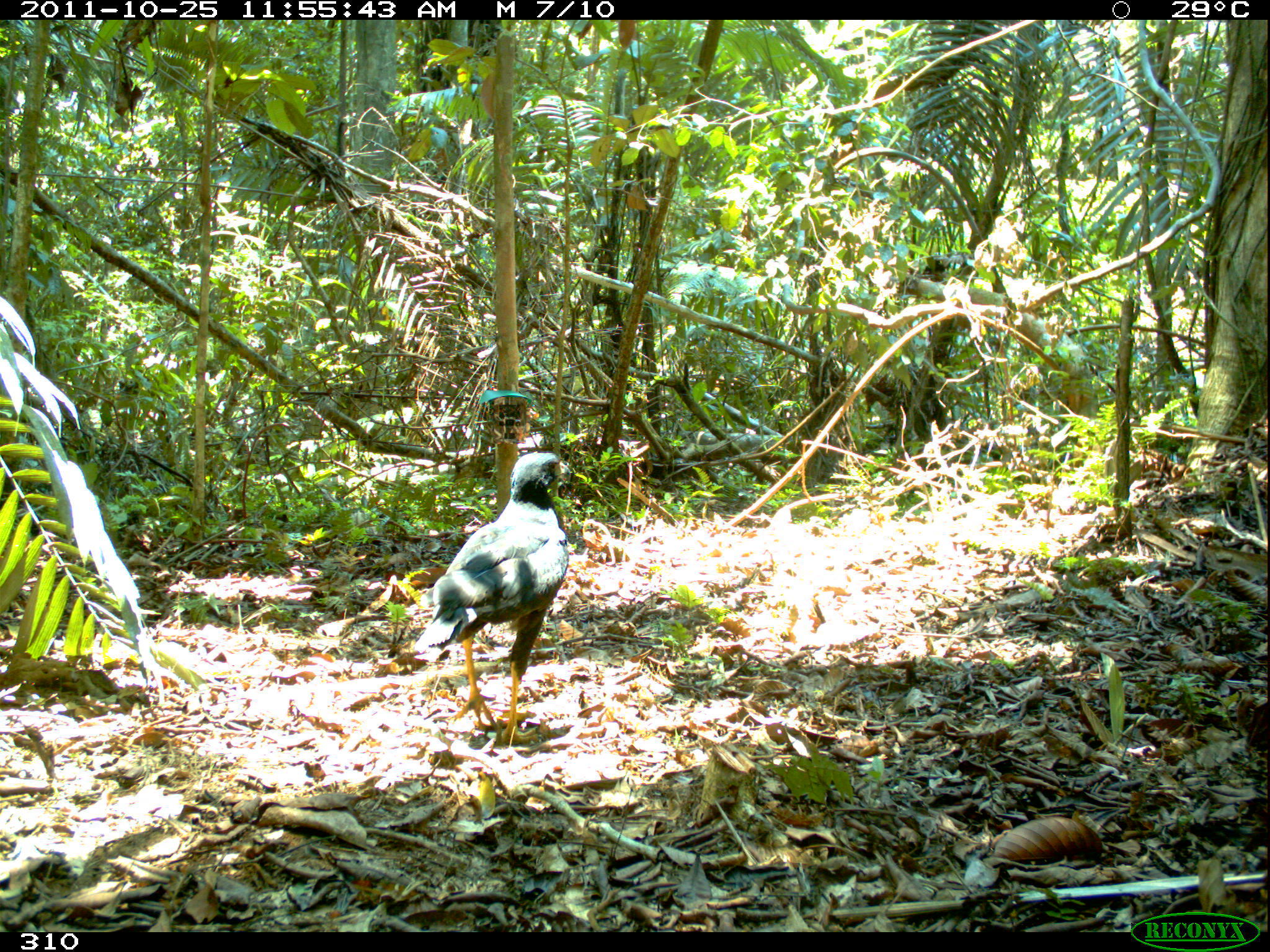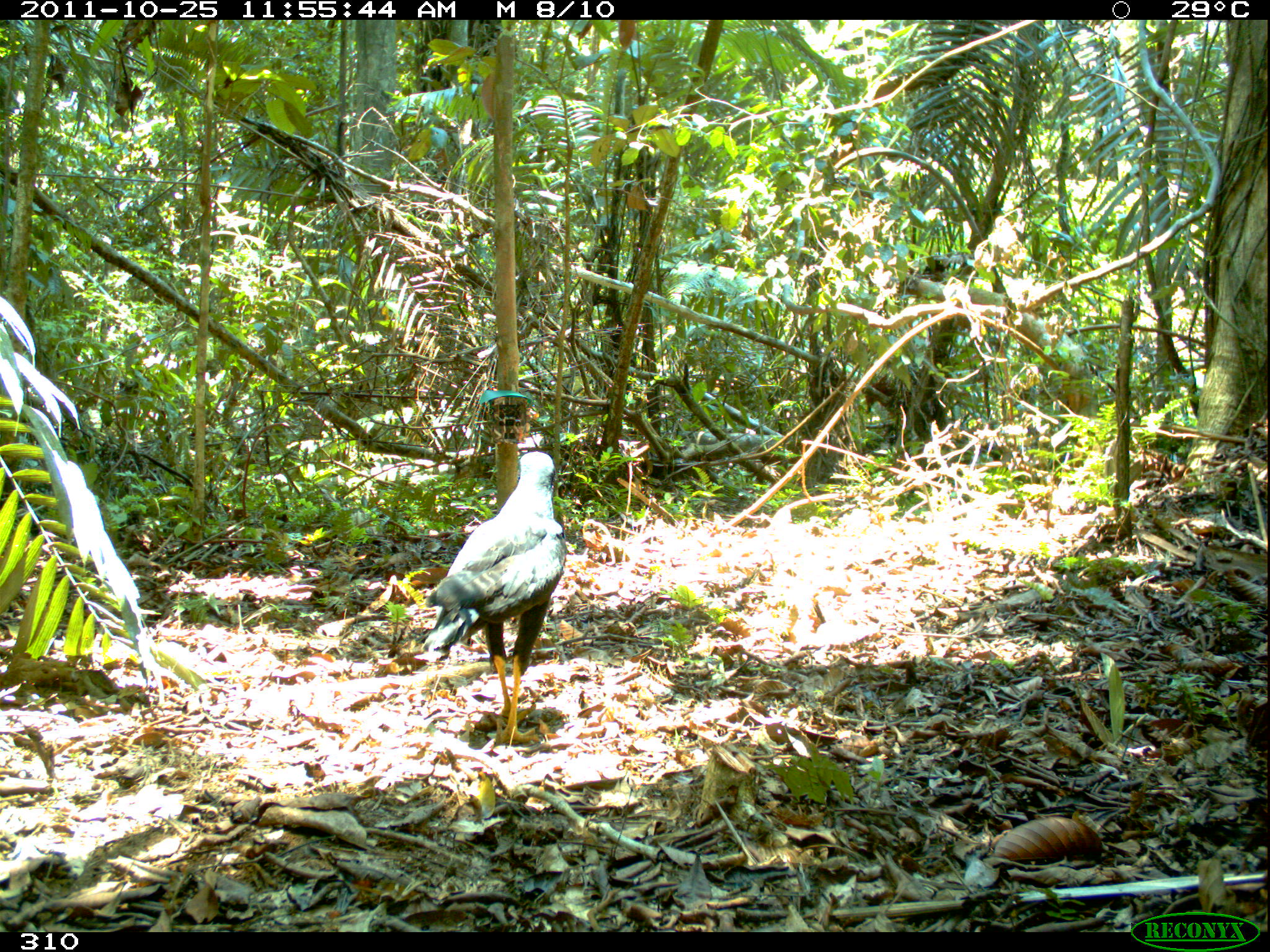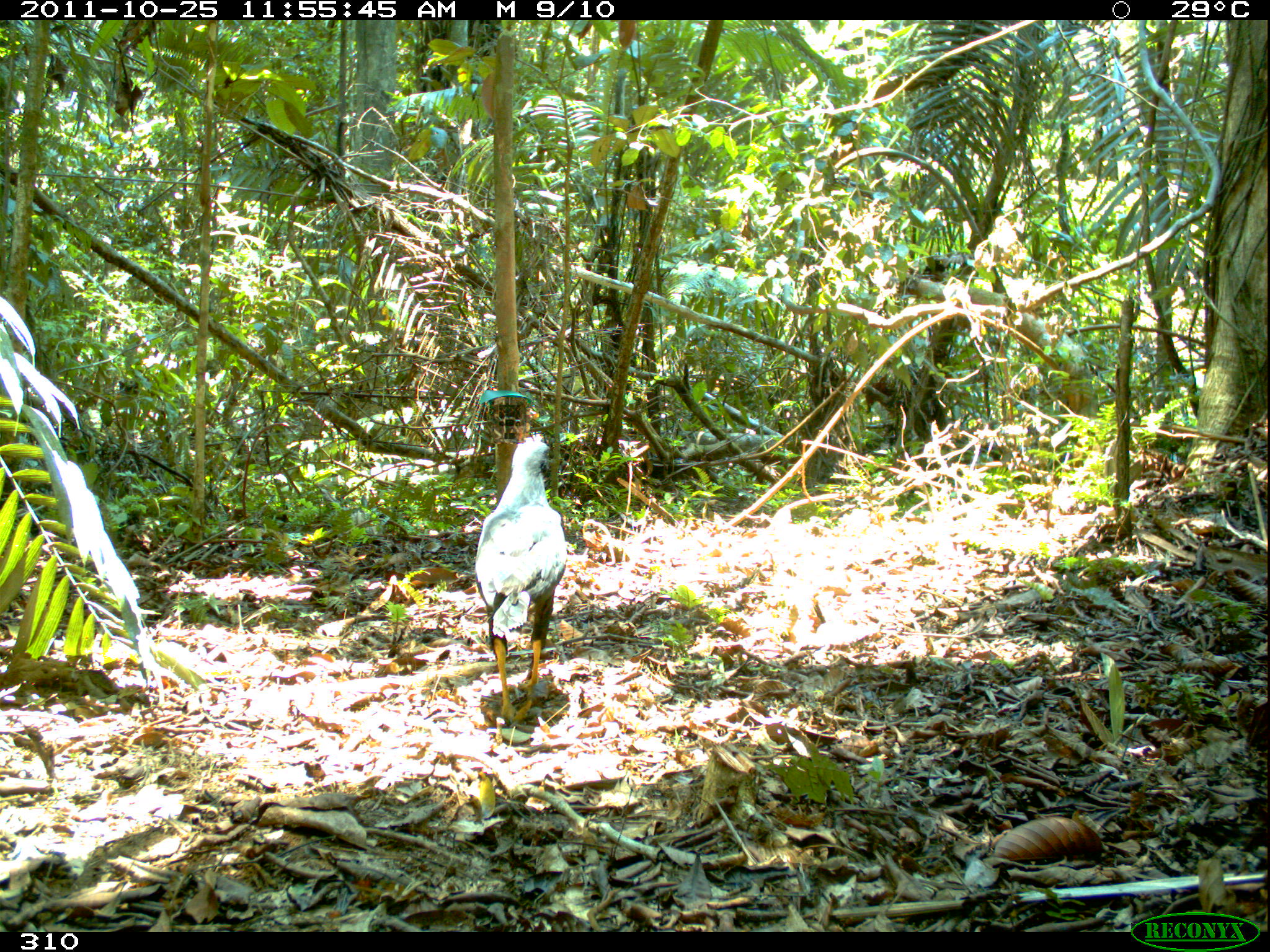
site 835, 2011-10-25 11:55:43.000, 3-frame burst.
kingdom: Animalia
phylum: Chordata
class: Aves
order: Accipitriformes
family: Accipitridae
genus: Buteogallus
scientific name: Buteogallus urubitinga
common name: great black hawk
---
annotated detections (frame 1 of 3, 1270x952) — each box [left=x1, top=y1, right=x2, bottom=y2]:
buteogallus urubitinga: [left=413, top=452, right=571, bottom=749]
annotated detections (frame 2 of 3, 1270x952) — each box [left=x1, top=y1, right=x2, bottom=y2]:
buteogallus urubitinga: [left=422, top=451, right=567, bottom=753]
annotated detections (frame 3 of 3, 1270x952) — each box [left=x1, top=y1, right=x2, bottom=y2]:
buteogallus urubitinga: [left=473, top=434, right=567, bottom=725]